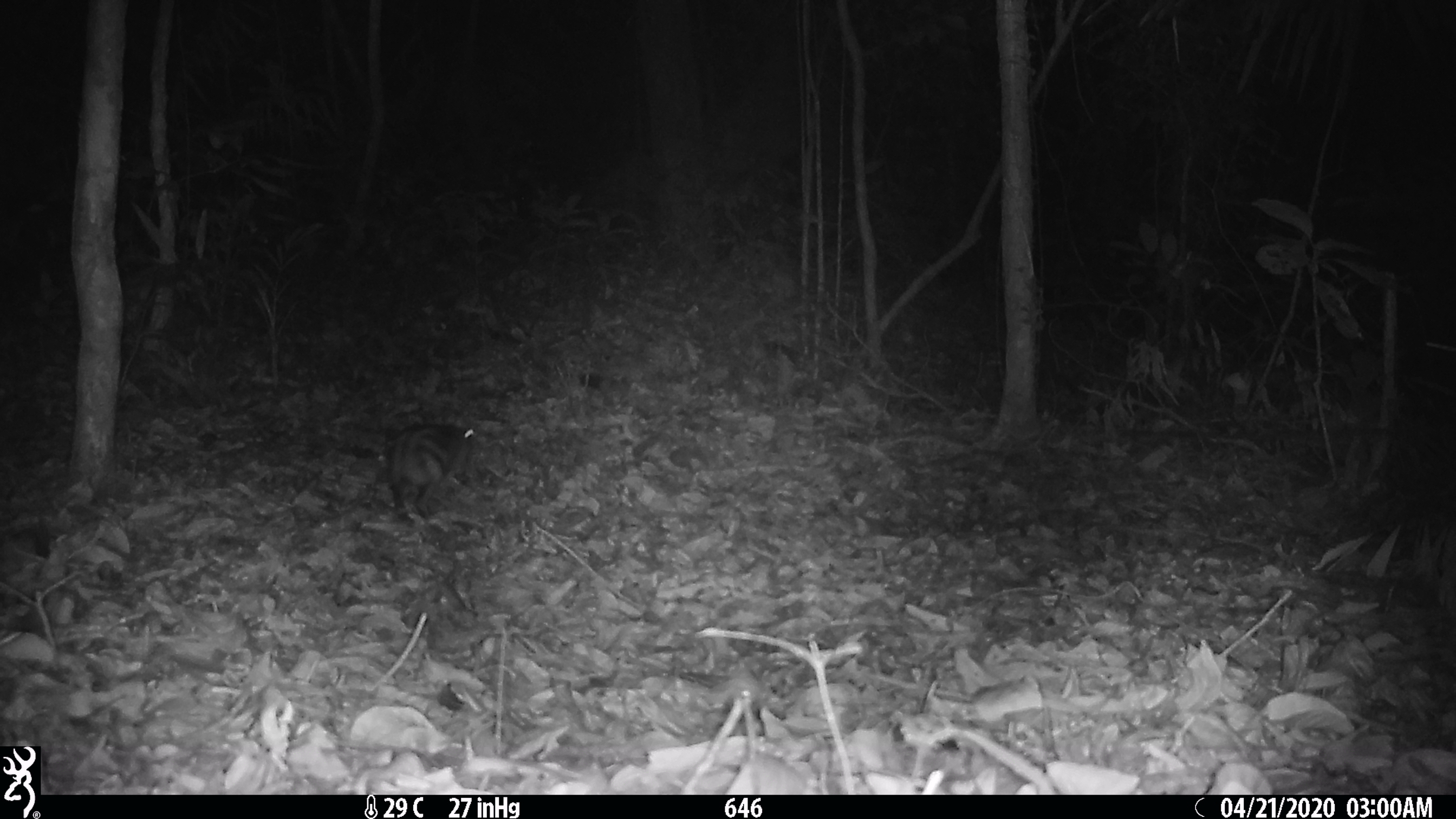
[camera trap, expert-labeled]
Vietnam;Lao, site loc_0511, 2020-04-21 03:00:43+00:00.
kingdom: Animalia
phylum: Chordata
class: Mammalia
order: Lagomorpha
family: Leporidae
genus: Nesolagus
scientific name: Nesolagus timminsi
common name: annamite striped rabbit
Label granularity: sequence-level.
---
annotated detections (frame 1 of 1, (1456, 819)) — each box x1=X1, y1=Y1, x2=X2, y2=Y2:
annamite striped rabbit: x1=387, y1=423, x2=476, y2=519